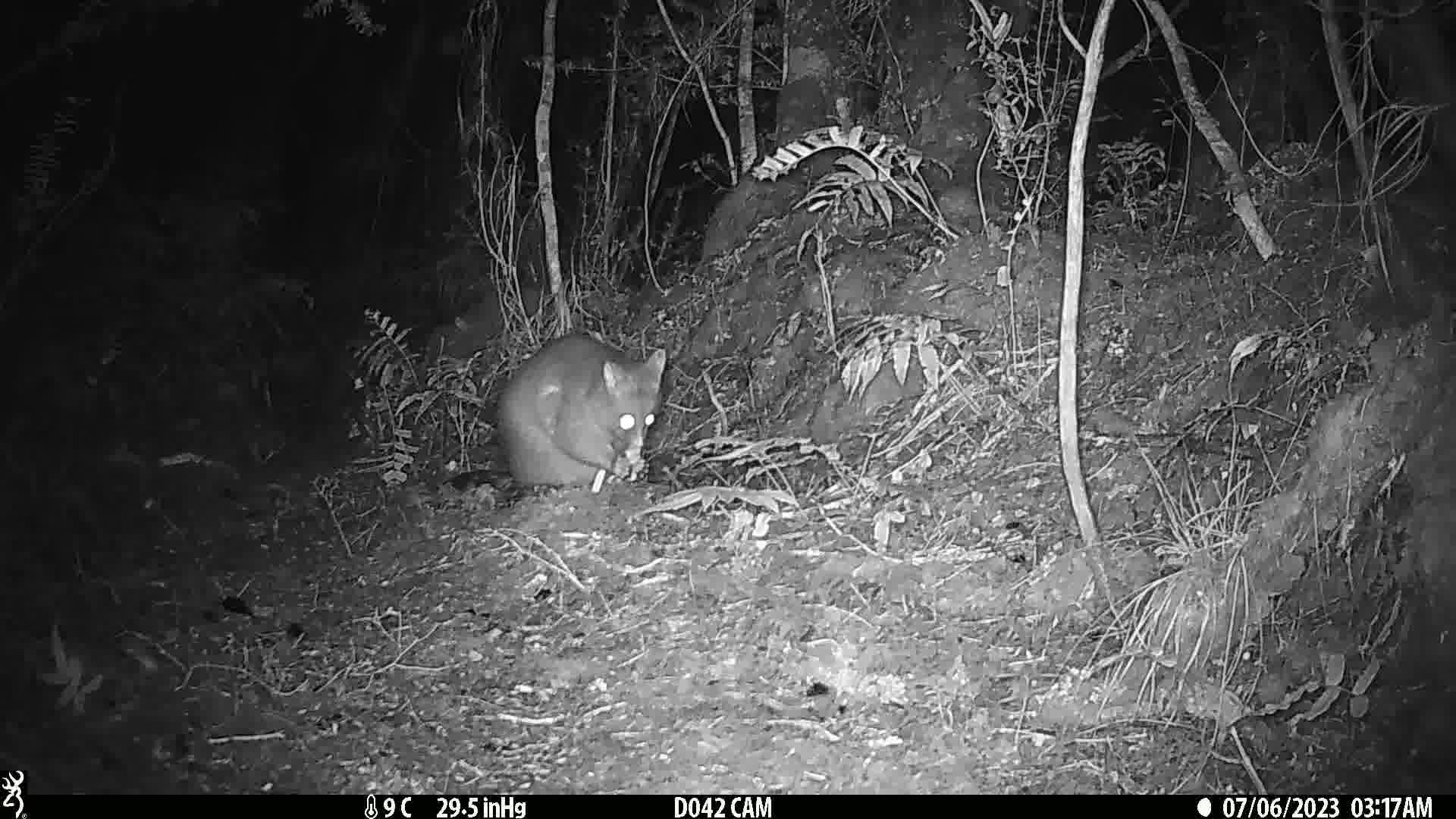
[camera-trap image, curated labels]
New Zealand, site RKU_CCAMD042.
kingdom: Animalia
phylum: Chordata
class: Mammalia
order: Diprotodontia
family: Phalangeridae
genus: Trichosurus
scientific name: Trichosurus vulpecula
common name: common brushtail possum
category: possum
Possum (common brushtail possum) (Trichosurus vulpecula).